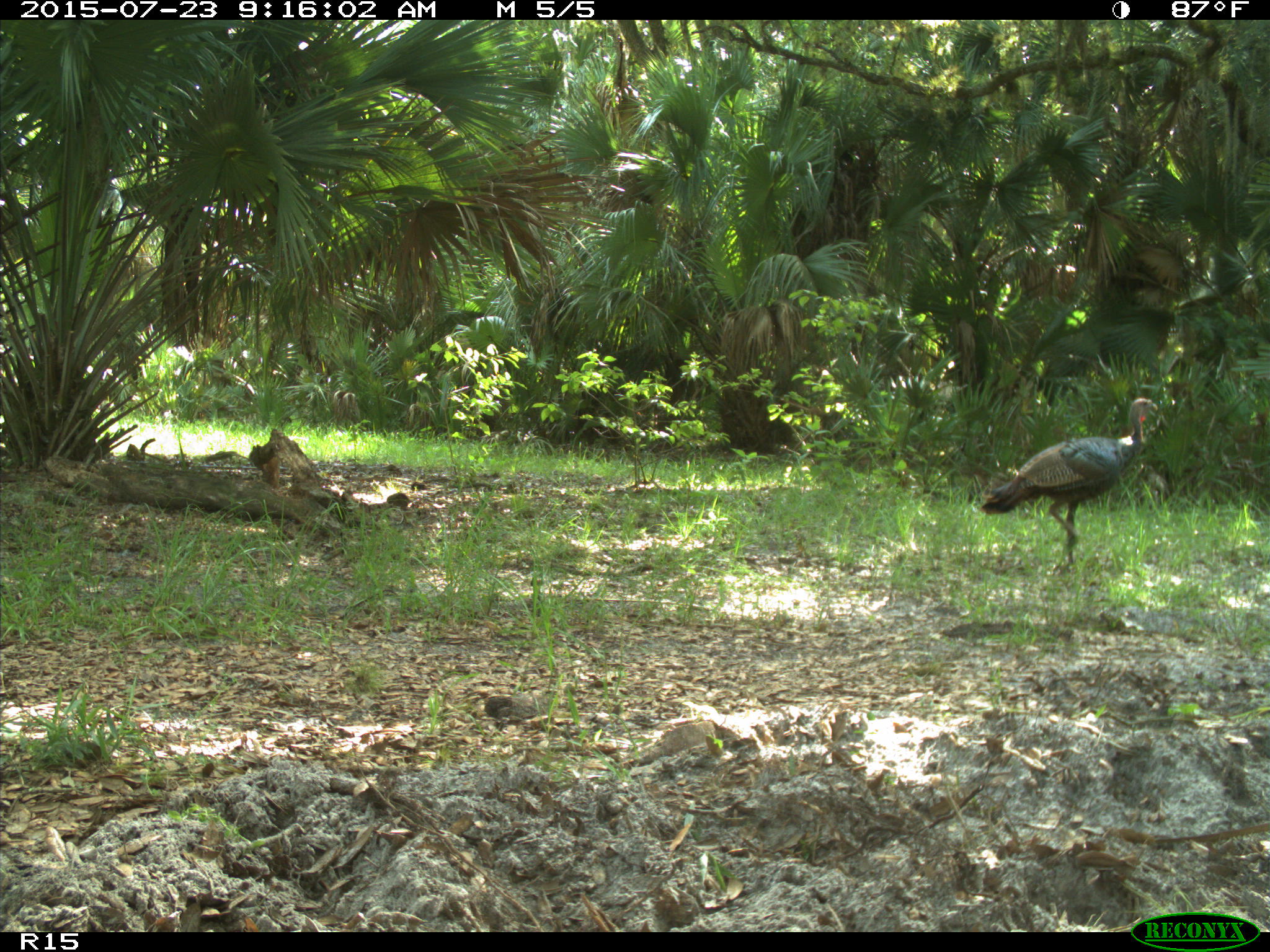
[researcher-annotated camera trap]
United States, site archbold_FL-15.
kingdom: Animalia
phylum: Chordata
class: Aves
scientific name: Aves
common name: birds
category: unidentified bird